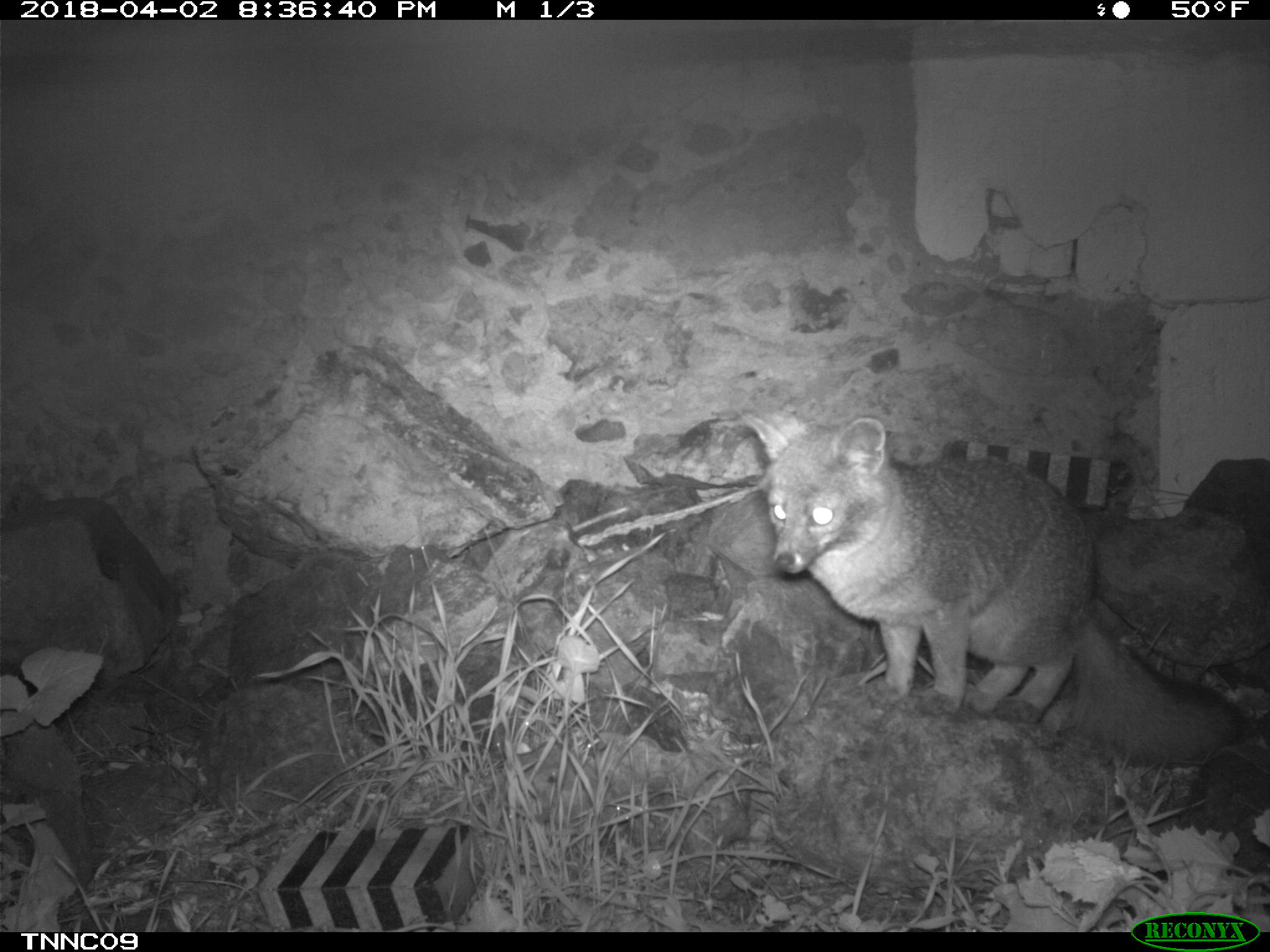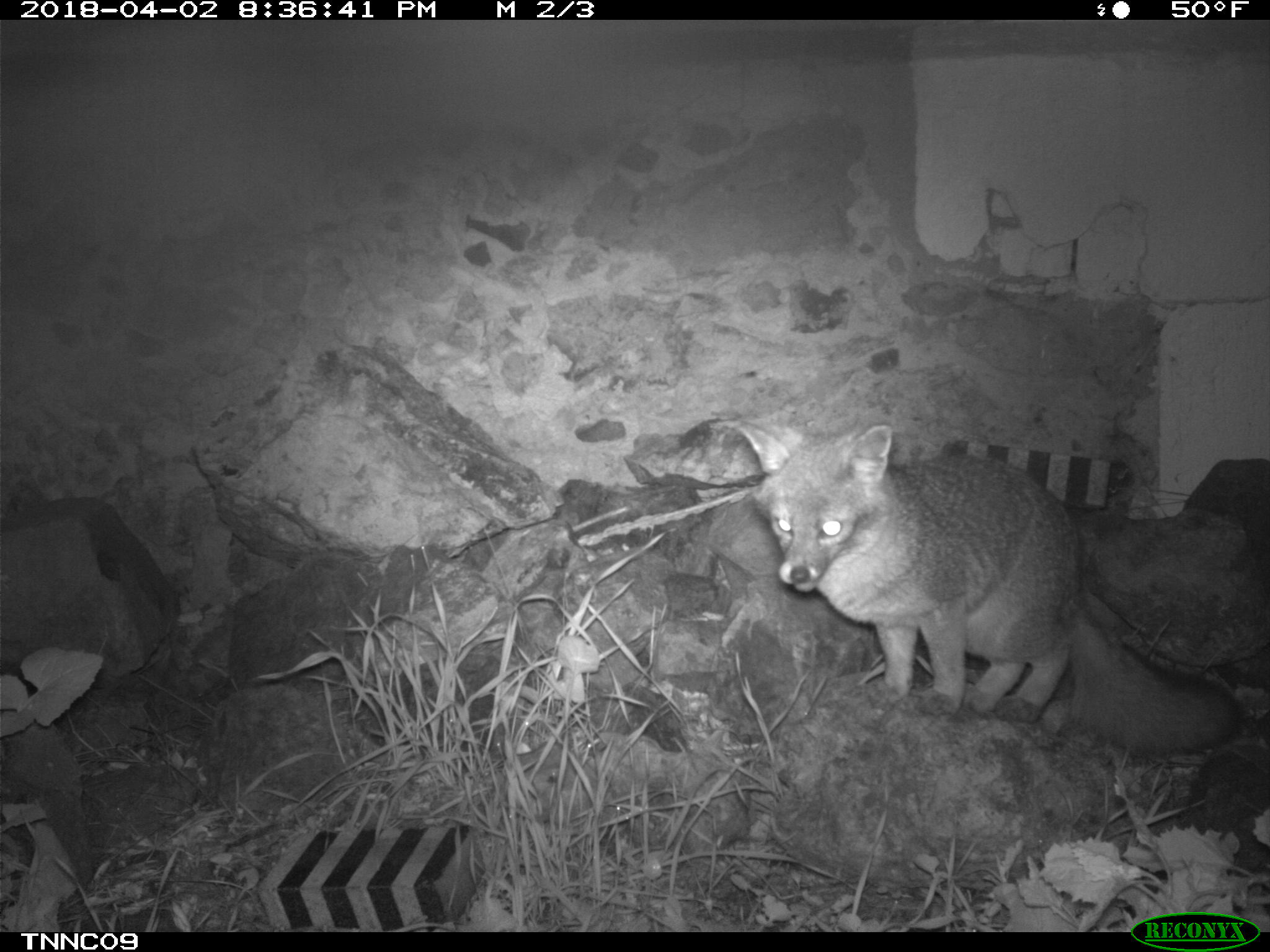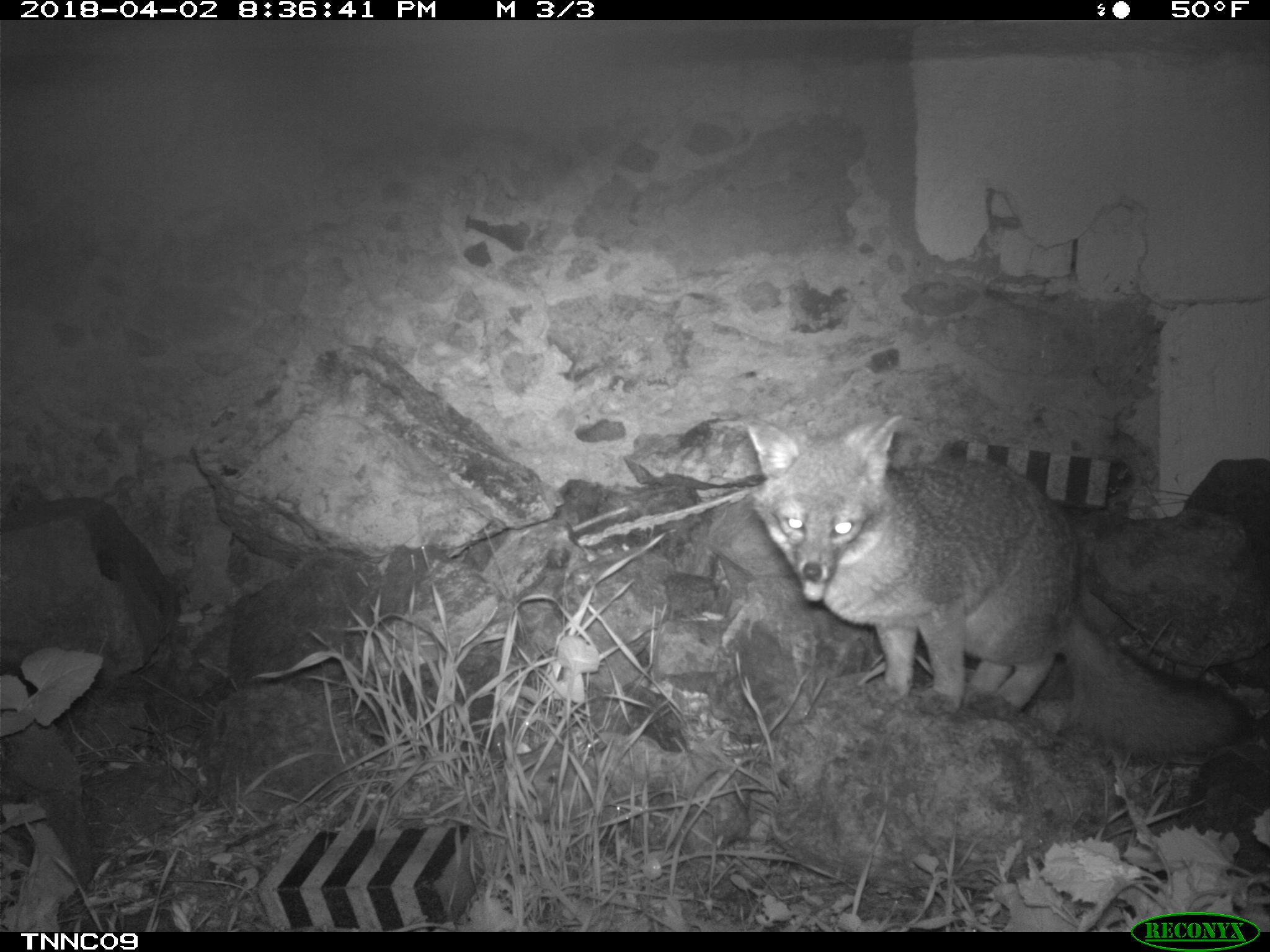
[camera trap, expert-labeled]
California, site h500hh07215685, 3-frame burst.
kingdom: Animalia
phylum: Chordata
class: Mammalia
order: Carnivora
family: Canidae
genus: Urocyon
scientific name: Urocyon littoralis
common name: island fox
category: fox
Fox (island fox) (Urocyon littoralis).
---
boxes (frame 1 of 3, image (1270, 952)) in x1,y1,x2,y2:
fox: 737,410,1246,776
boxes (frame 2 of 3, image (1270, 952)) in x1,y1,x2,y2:
fox: 736,419,1246,756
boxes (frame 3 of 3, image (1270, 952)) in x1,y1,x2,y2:
fox: 744,412,1251,758